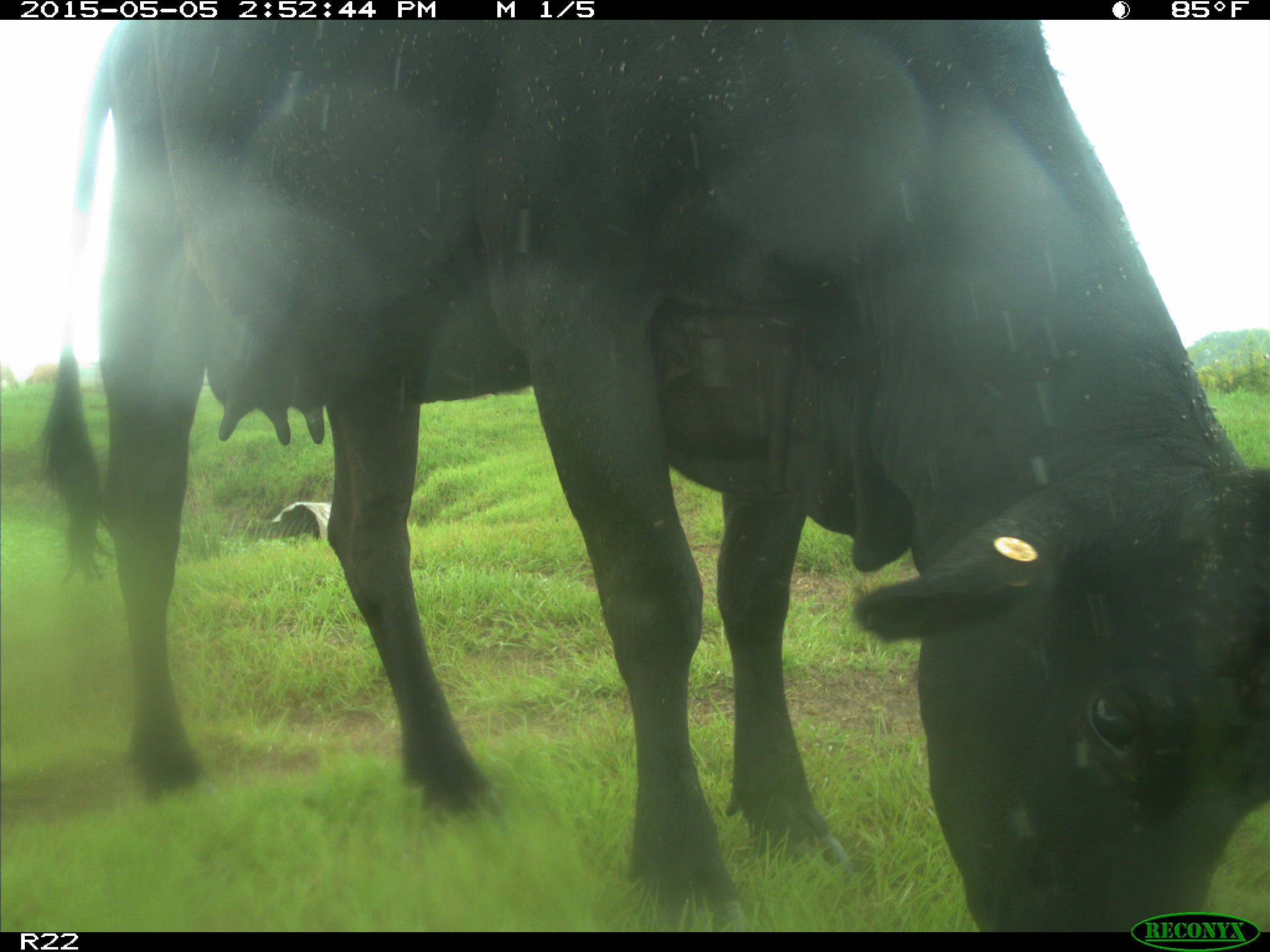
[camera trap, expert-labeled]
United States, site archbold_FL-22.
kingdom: Animalia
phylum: Chordata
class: Mammalia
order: Artiodactyla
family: Bovidae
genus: Bos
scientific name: Bos taurus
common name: domestic cow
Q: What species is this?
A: Bos taurus (domestic cow).